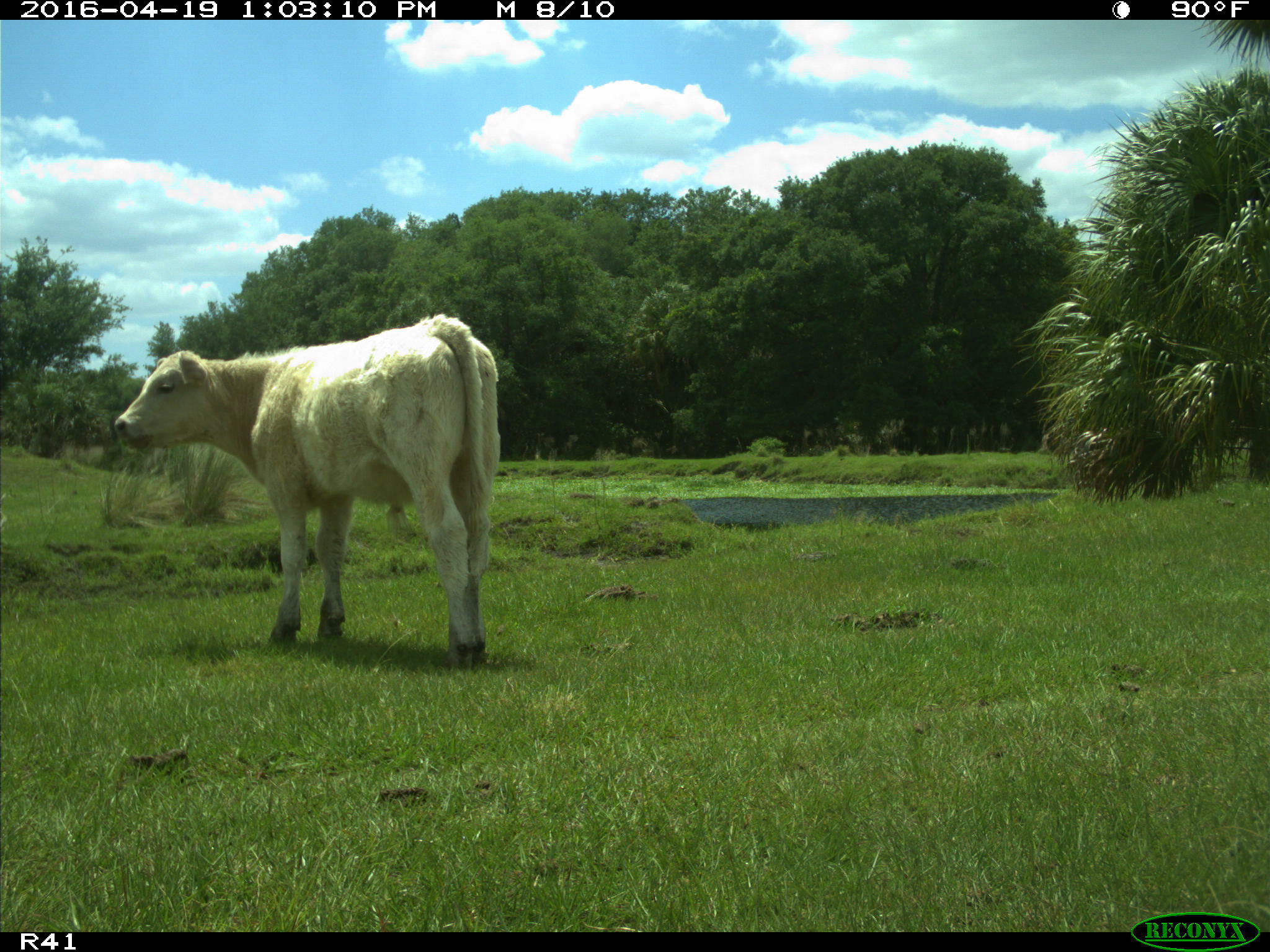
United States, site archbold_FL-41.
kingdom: Animalia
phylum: Chordata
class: Mammalia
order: Artiodactyla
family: Bovidae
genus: Bos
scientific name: Bos taurus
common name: domestic cow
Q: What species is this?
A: Bos taurus (domestic cow).